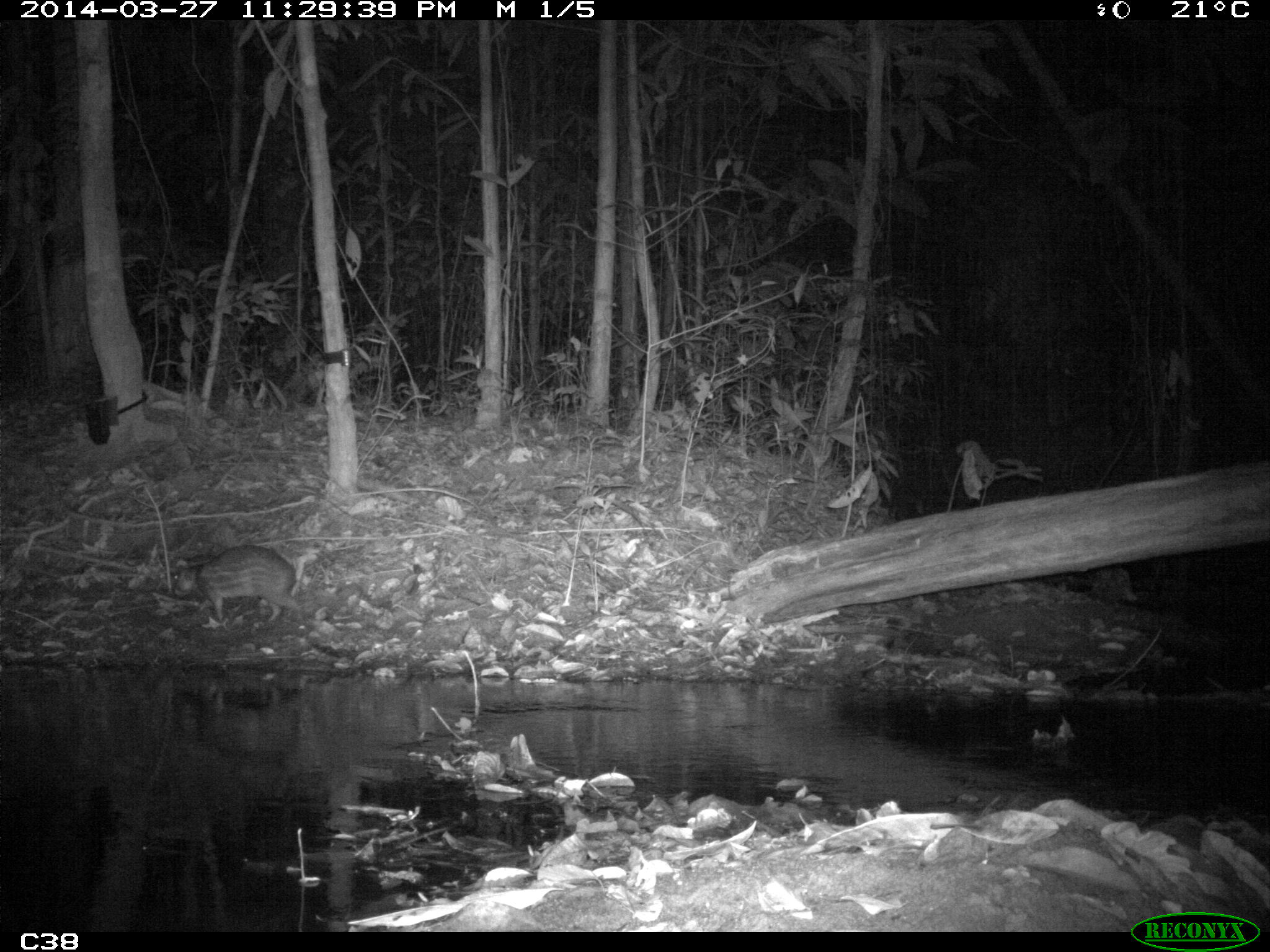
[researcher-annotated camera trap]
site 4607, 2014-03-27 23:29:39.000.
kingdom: Animalia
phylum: Chordata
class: Mammalia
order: Rodentia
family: Cuniculidae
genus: Cuniculus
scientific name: Cuniculus paca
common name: spotted paca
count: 1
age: adult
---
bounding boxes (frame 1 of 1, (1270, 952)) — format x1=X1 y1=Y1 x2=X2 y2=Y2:
cuniculus paca: x1=172 y1=544 x2=299 y2=622